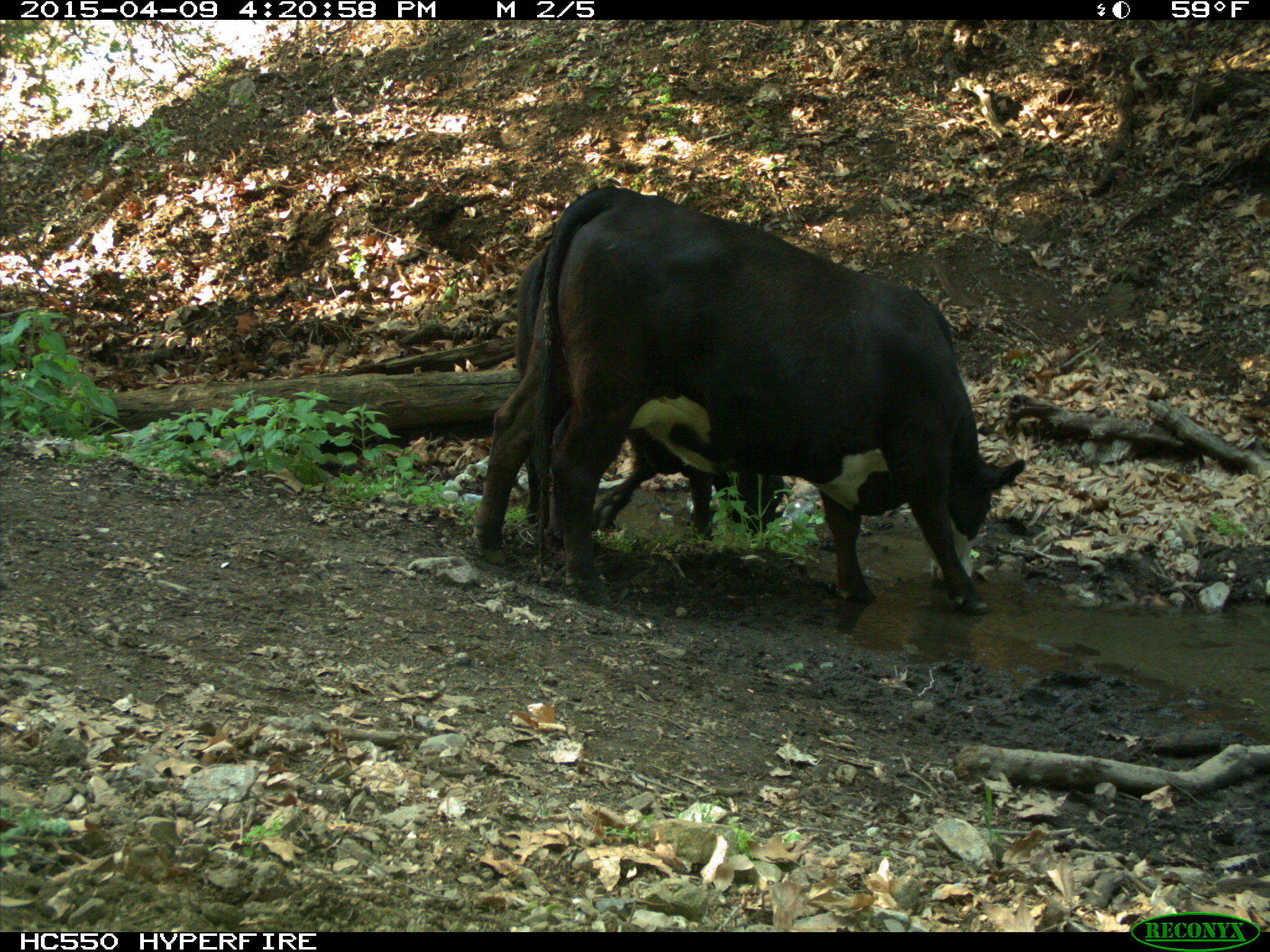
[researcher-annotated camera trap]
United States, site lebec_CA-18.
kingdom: Animalia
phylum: Chordata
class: Mammalia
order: Artiodactyla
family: Bovidae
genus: Bos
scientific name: Bos taurus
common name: domestic cow